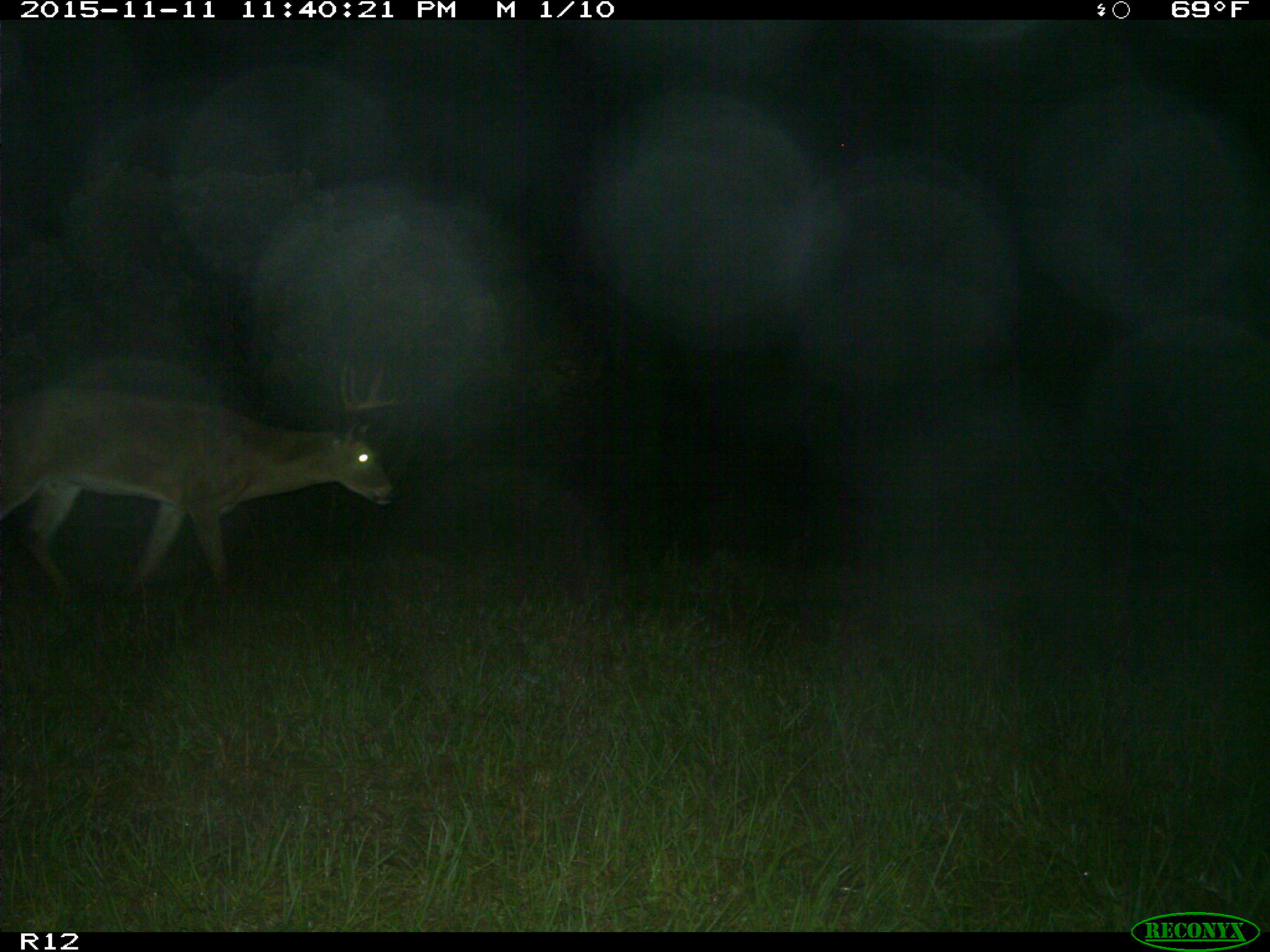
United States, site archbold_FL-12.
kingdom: Animalia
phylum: Chordata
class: Mammalia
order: Artiodactyla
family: Cervidae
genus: Odocoileus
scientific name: Odocoileus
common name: deer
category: unidentified deer